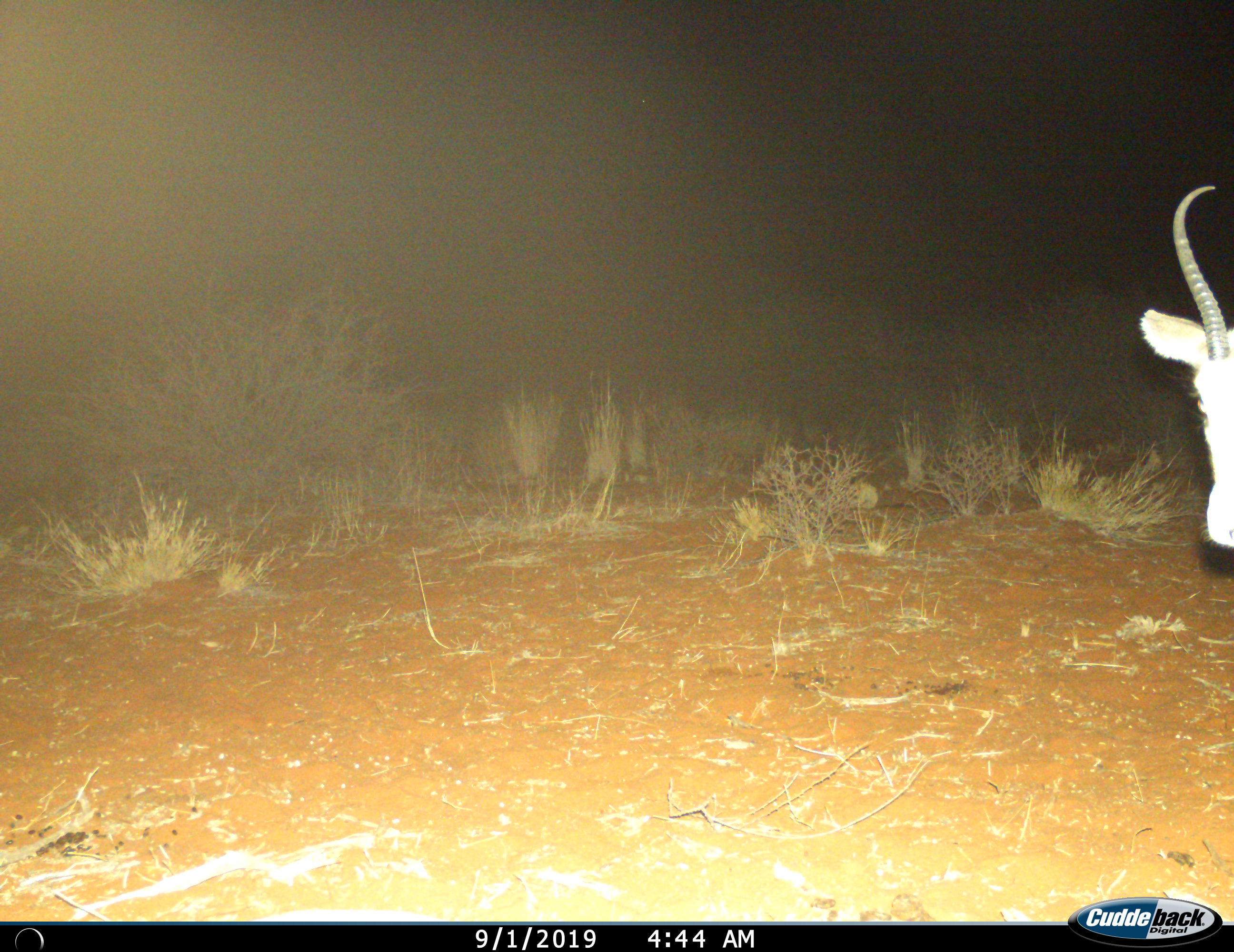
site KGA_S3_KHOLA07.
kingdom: Animalia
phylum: Chordata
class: Mammalia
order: Artiodactyla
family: Bovidae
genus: Antidorcas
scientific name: Antidorcas marsupialis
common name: springbok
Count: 1.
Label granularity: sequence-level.